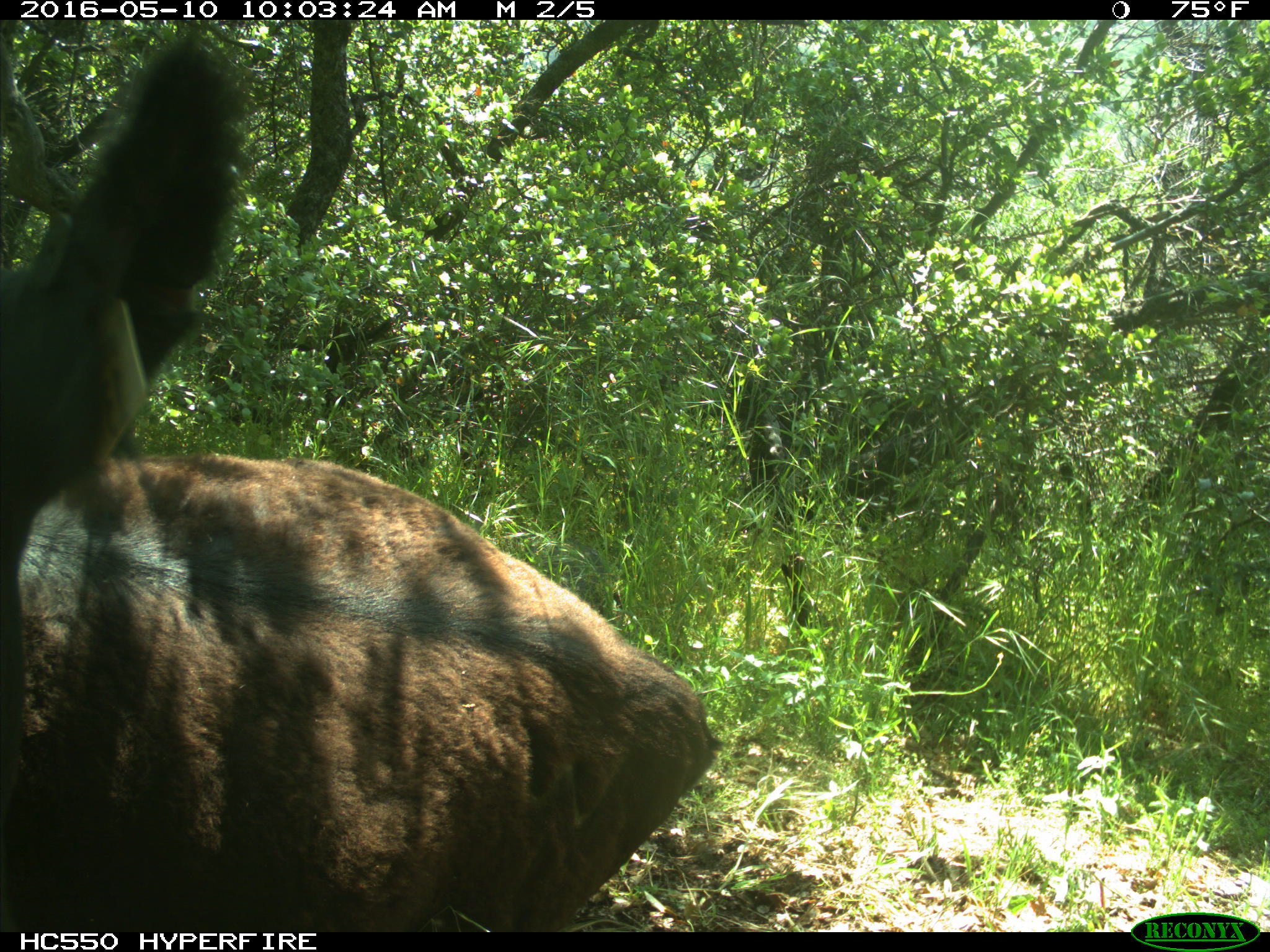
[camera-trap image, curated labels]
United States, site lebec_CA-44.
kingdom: Animalia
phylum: Chordata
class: Mammalia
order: Artiodactyla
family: Bovidae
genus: Bos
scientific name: Bos taurus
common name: domestic cow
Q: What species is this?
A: Bos taurus (domestic cow).